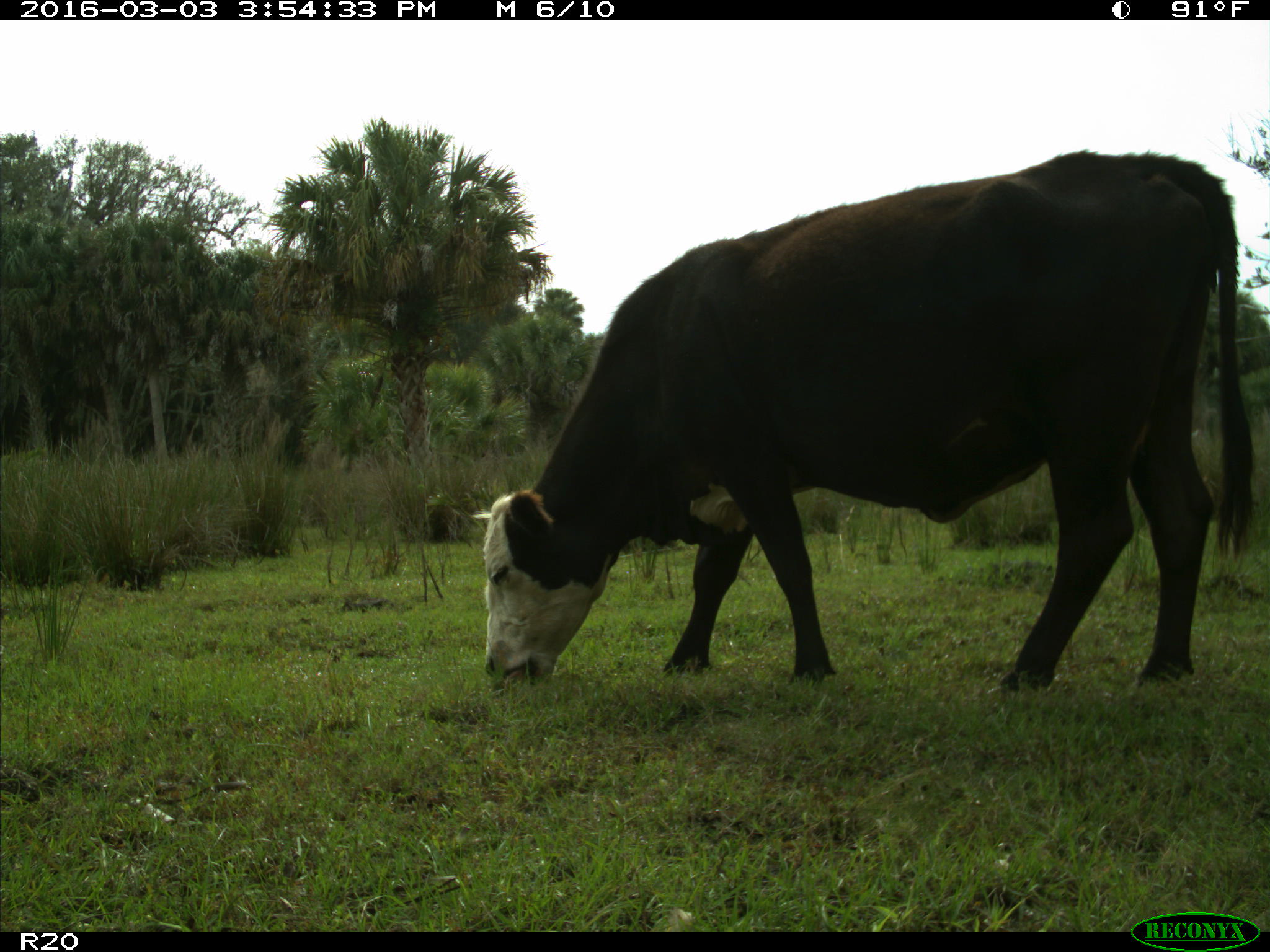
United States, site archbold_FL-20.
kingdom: Animalia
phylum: Chordata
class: Mammalia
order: Artiodactyla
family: Bovidae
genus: Bos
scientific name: Bos taurus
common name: domestic cow